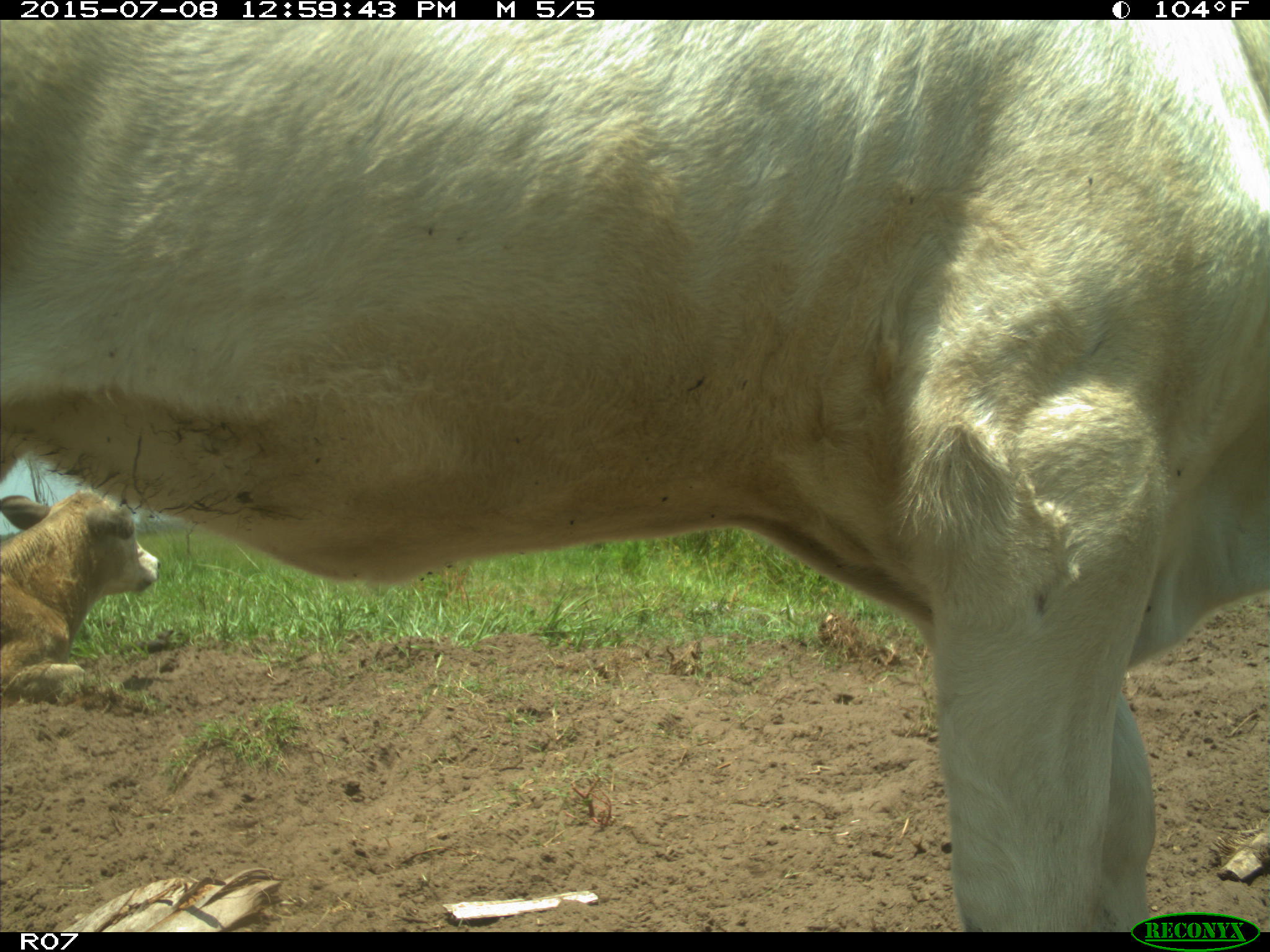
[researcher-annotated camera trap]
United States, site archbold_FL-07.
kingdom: Animalia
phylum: Chordata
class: Mammalia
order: Artiodactyla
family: Bovidae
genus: Bos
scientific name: Bos taurus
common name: domestic cow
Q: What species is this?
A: Bos taurus (domestic cow).